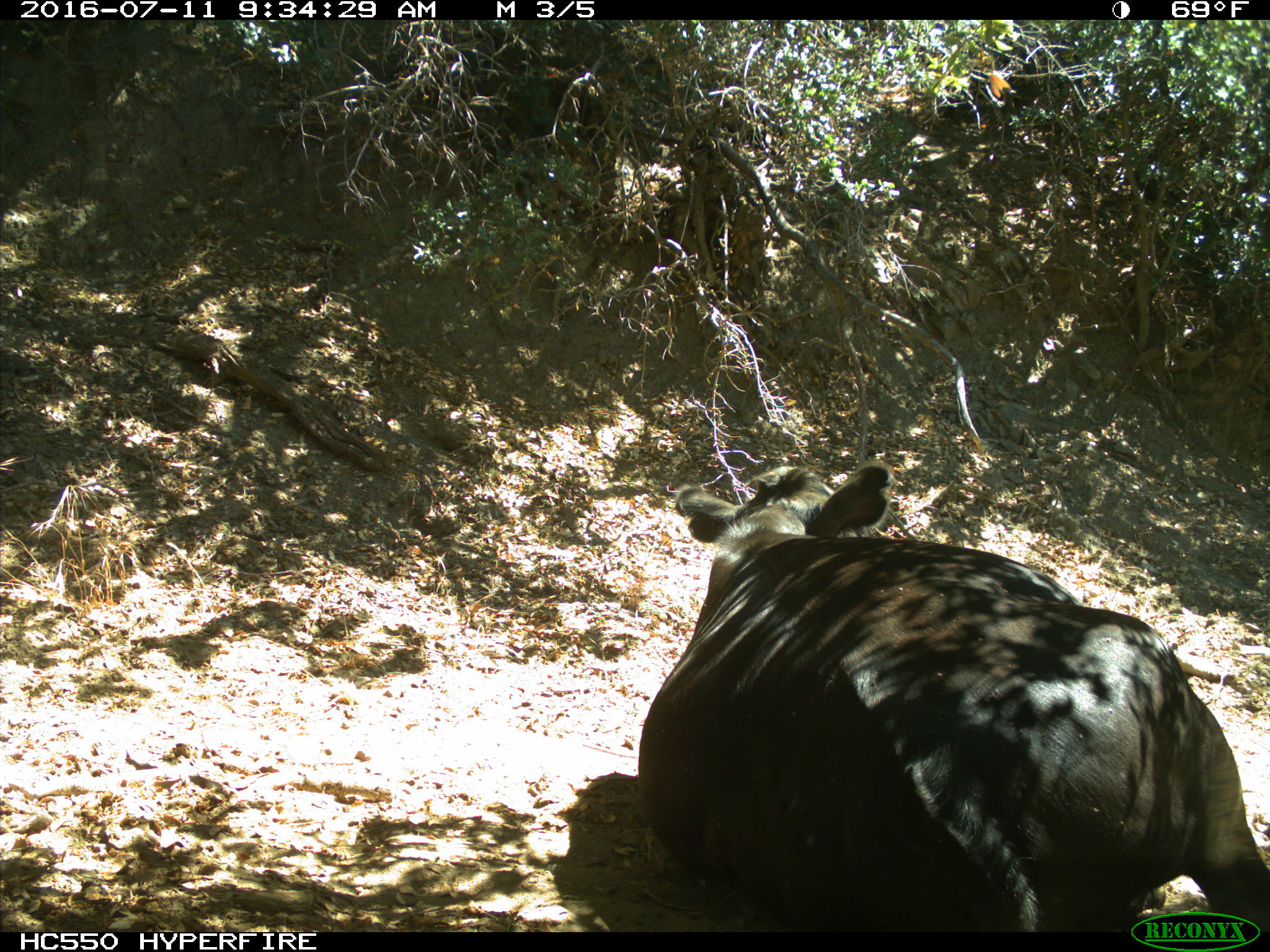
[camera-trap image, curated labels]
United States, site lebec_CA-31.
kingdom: Animalia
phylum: Chordata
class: Mammalia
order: Artiodactyla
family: Bovidae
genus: Bos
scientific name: Bos taurus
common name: domestic cow